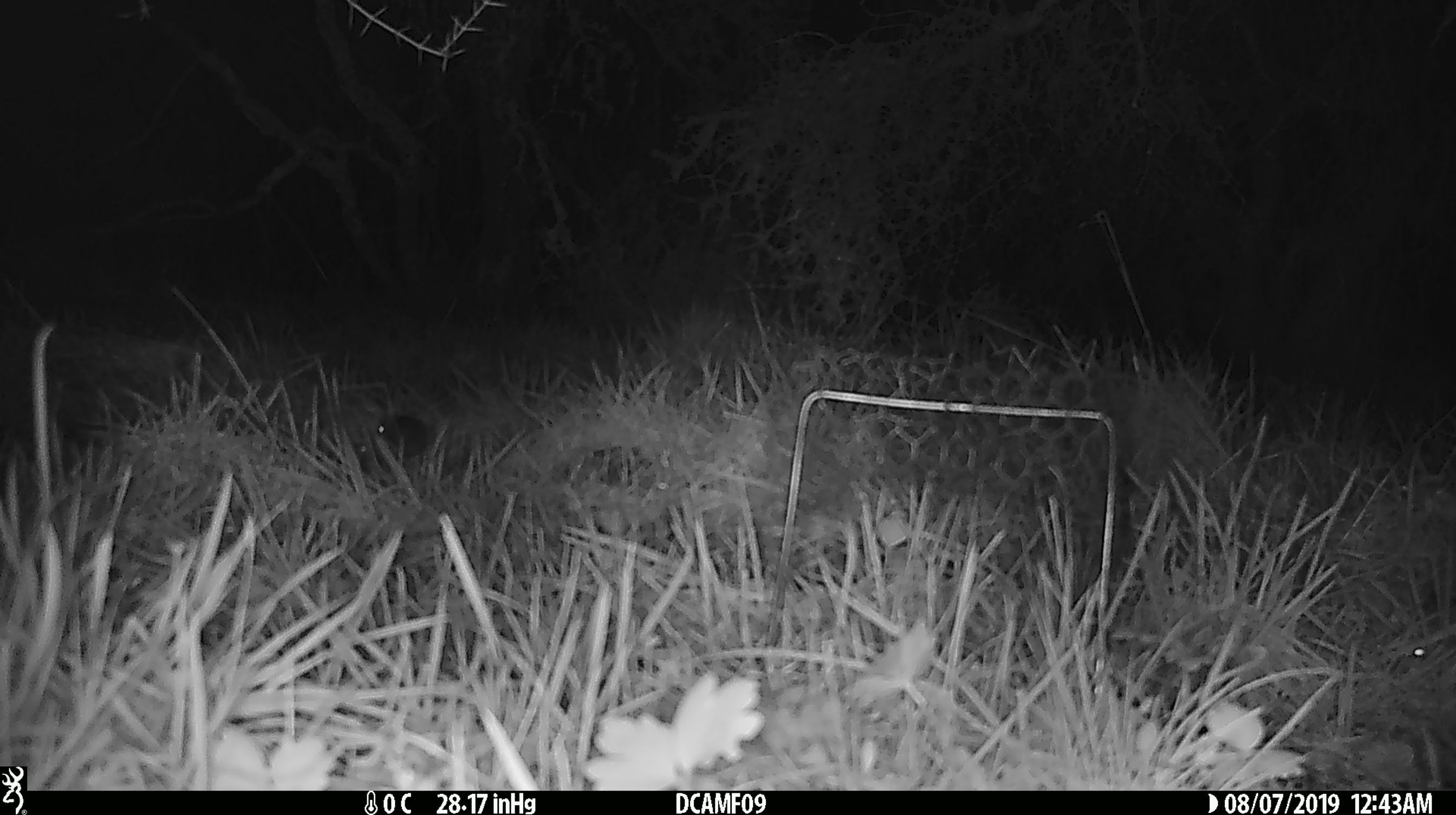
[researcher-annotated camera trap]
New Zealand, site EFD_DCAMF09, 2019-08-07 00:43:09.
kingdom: Animalia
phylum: Chordata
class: Mammalia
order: Rodentia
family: Muridae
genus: Mus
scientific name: Mus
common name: mouse